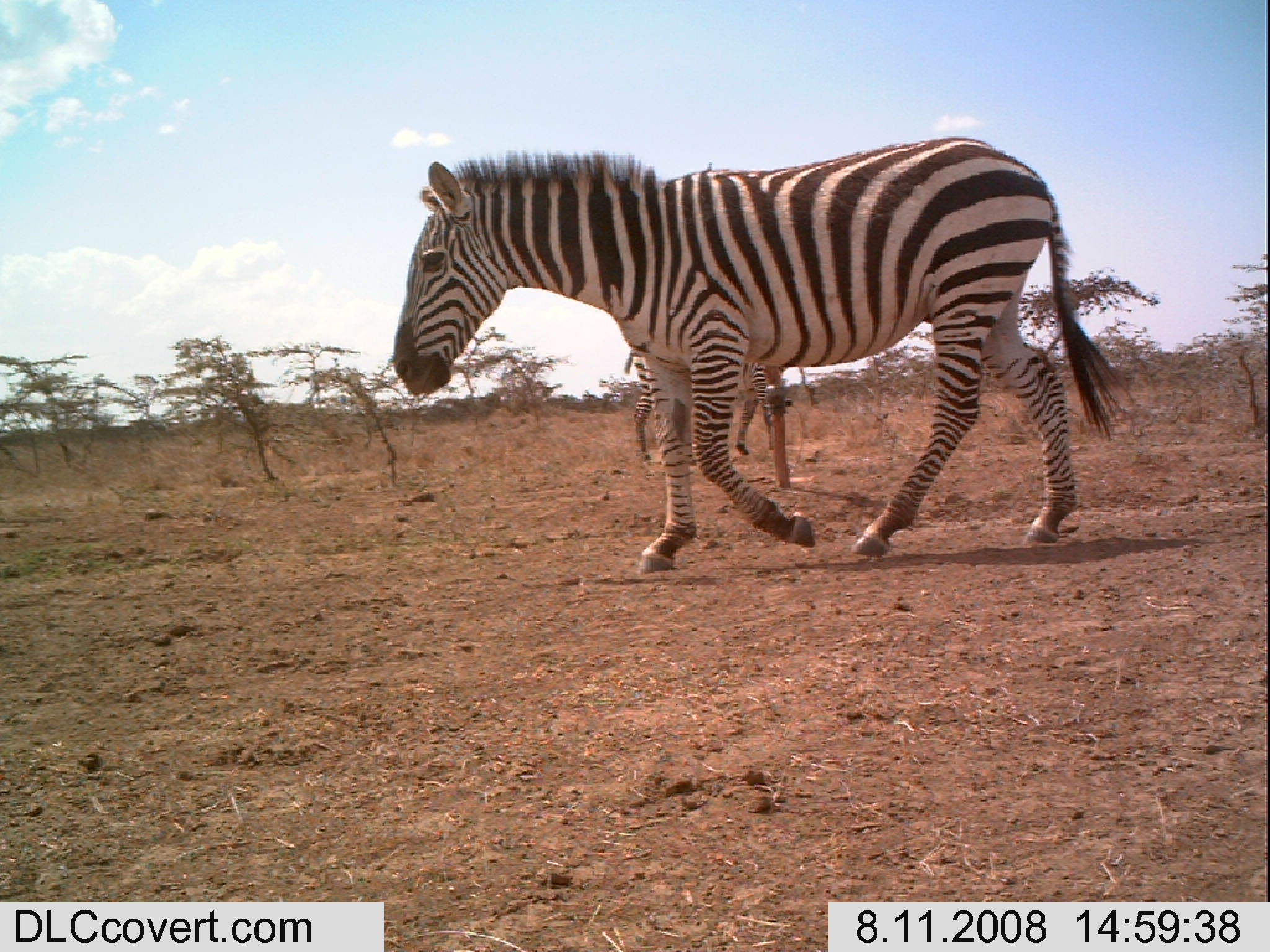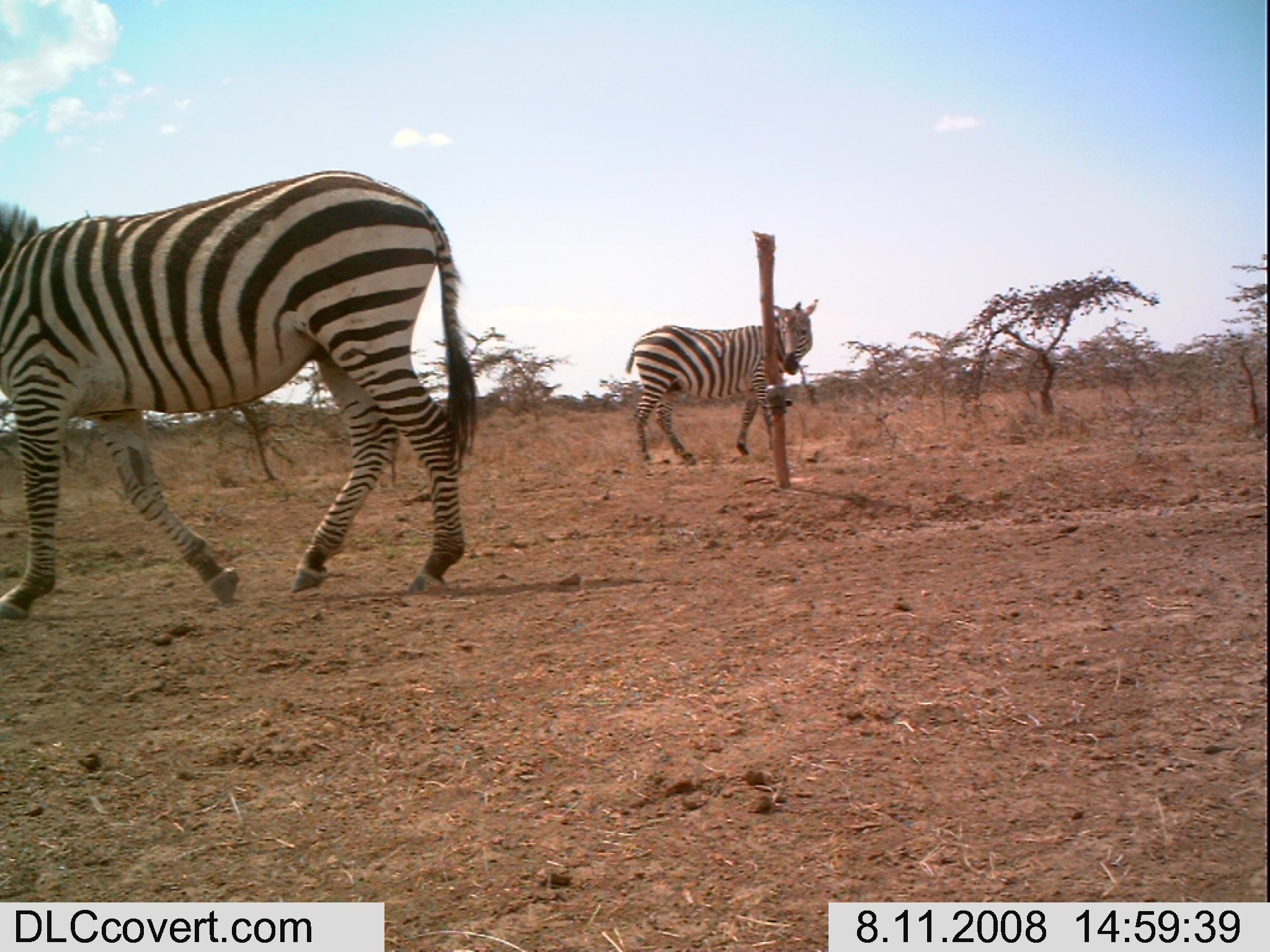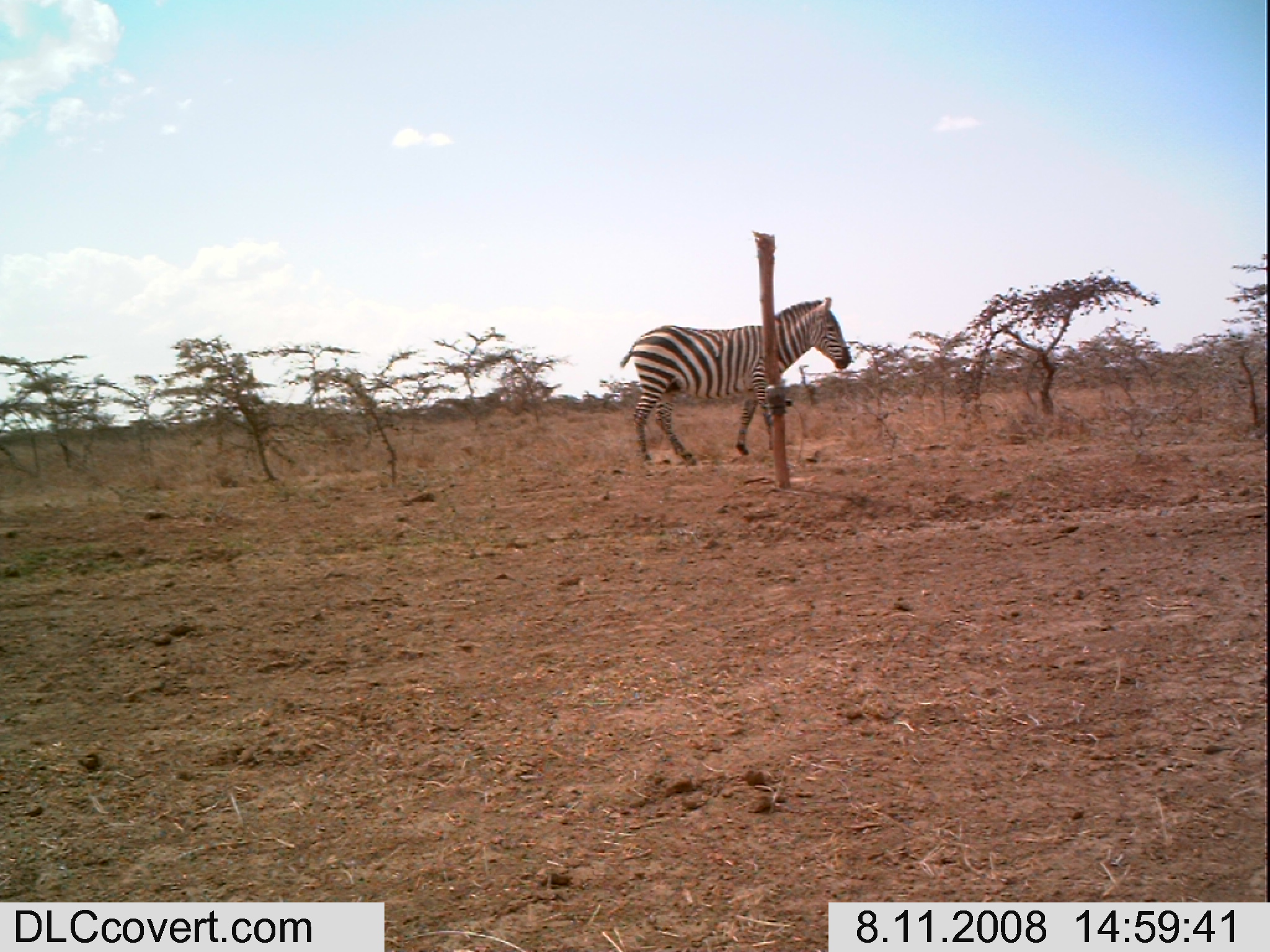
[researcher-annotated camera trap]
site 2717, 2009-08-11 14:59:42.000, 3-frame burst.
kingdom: Animalia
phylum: Chordata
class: Mammalia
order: Perissodactyla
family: Equidae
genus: Equus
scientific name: Equus quagga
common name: plains zebra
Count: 2.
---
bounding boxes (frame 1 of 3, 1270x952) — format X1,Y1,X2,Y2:
equus quagga: 388,133,1138,576; 618,341,785,460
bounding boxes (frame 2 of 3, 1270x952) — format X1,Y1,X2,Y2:
equus quagga: 0,169,479,621; 622,297,815,463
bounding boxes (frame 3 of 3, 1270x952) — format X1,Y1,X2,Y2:
equus quagga: 619,292,852,469